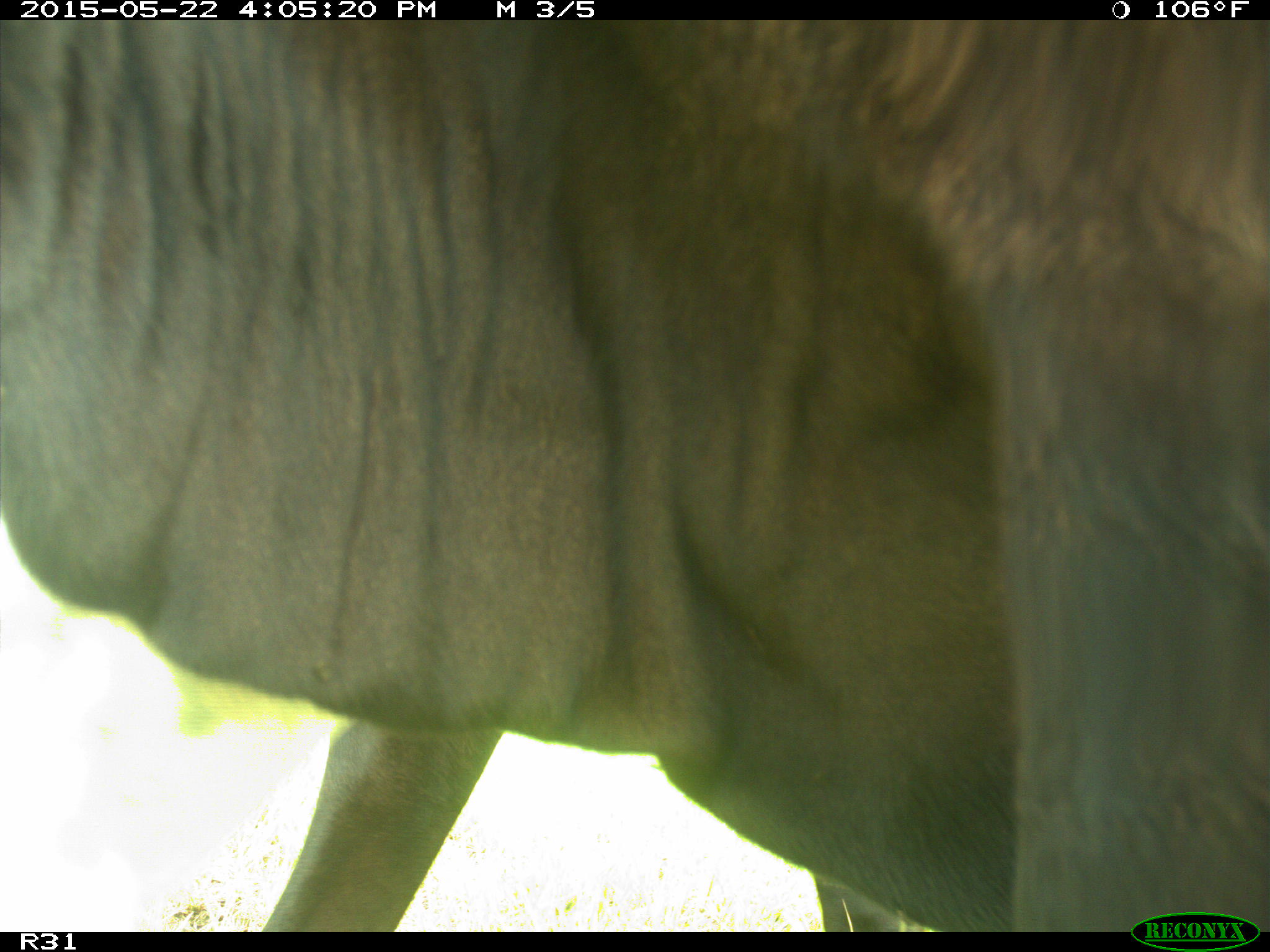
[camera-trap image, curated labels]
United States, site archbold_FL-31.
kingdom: Animalia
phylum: Chordata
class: Mammalia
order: Artiodactyla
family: Bovidae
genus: Bos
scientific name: Bos taurus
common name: domestic cow